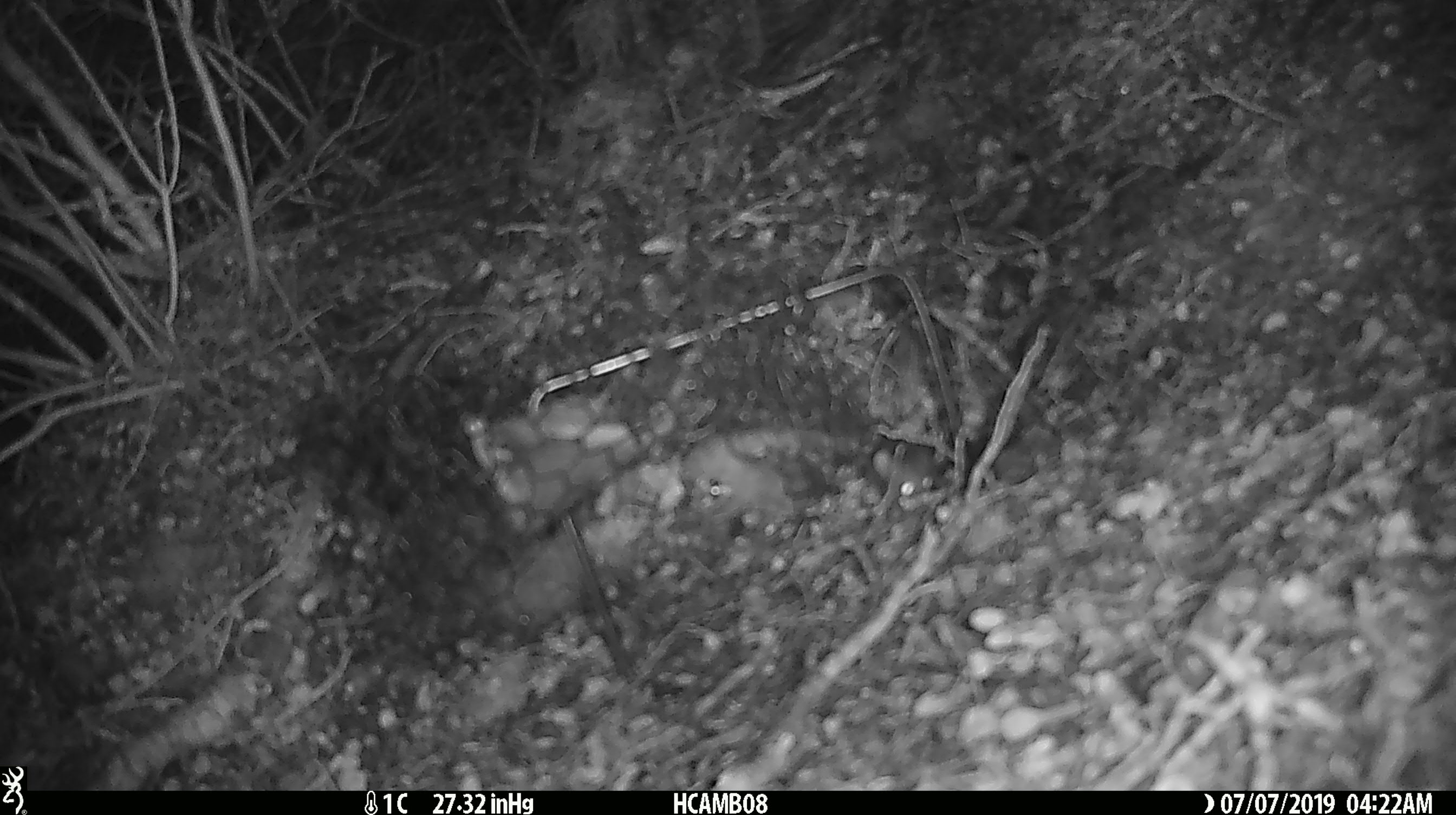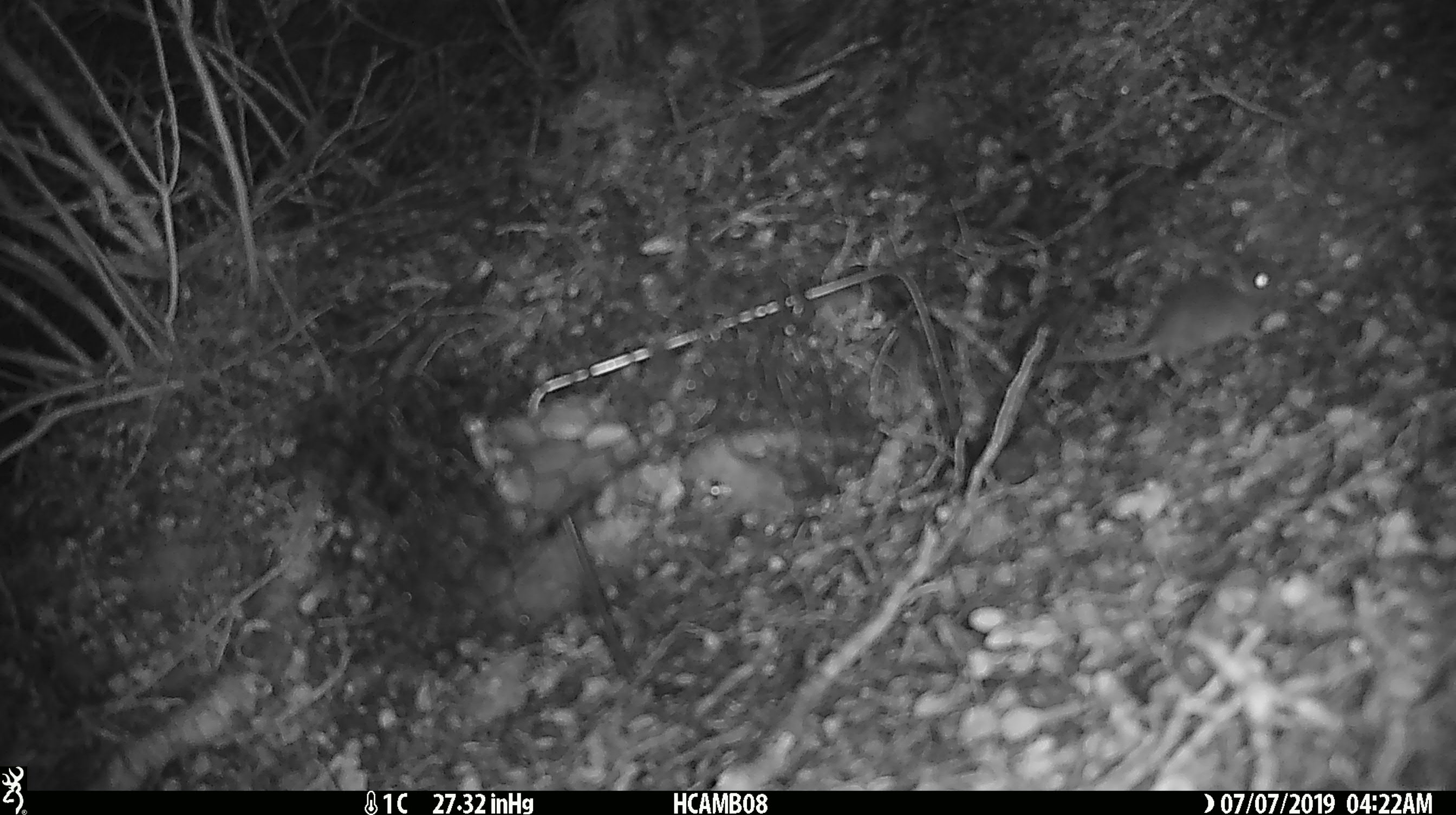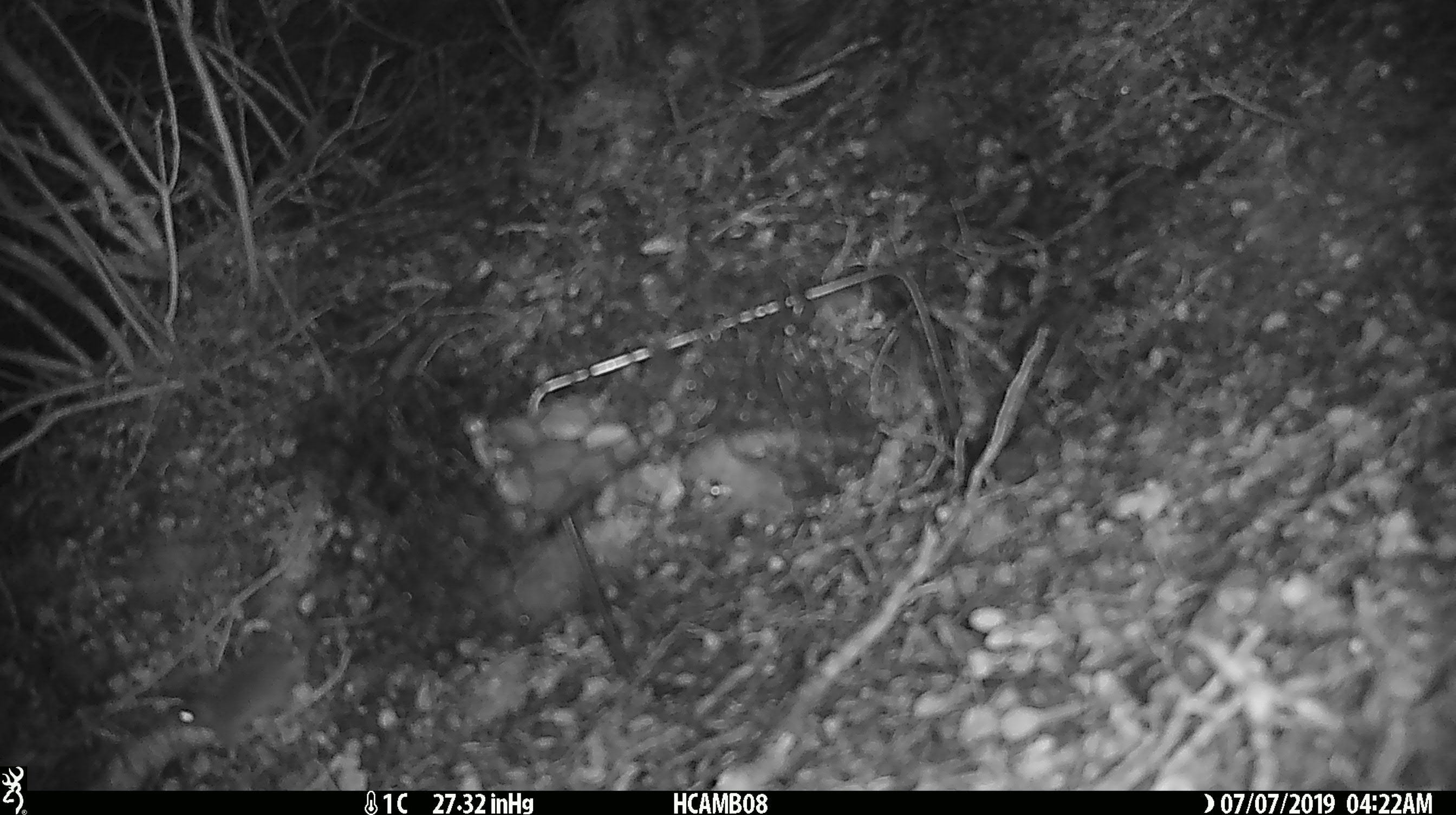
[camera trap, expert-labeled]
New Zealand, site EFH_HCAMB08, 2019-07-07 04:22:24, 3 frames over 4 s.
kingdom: Animalia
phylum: Chordata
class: Mammalia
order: Rodentia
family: Muridae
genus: Mus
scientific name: Mus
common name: mouse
Mouse (Mus).